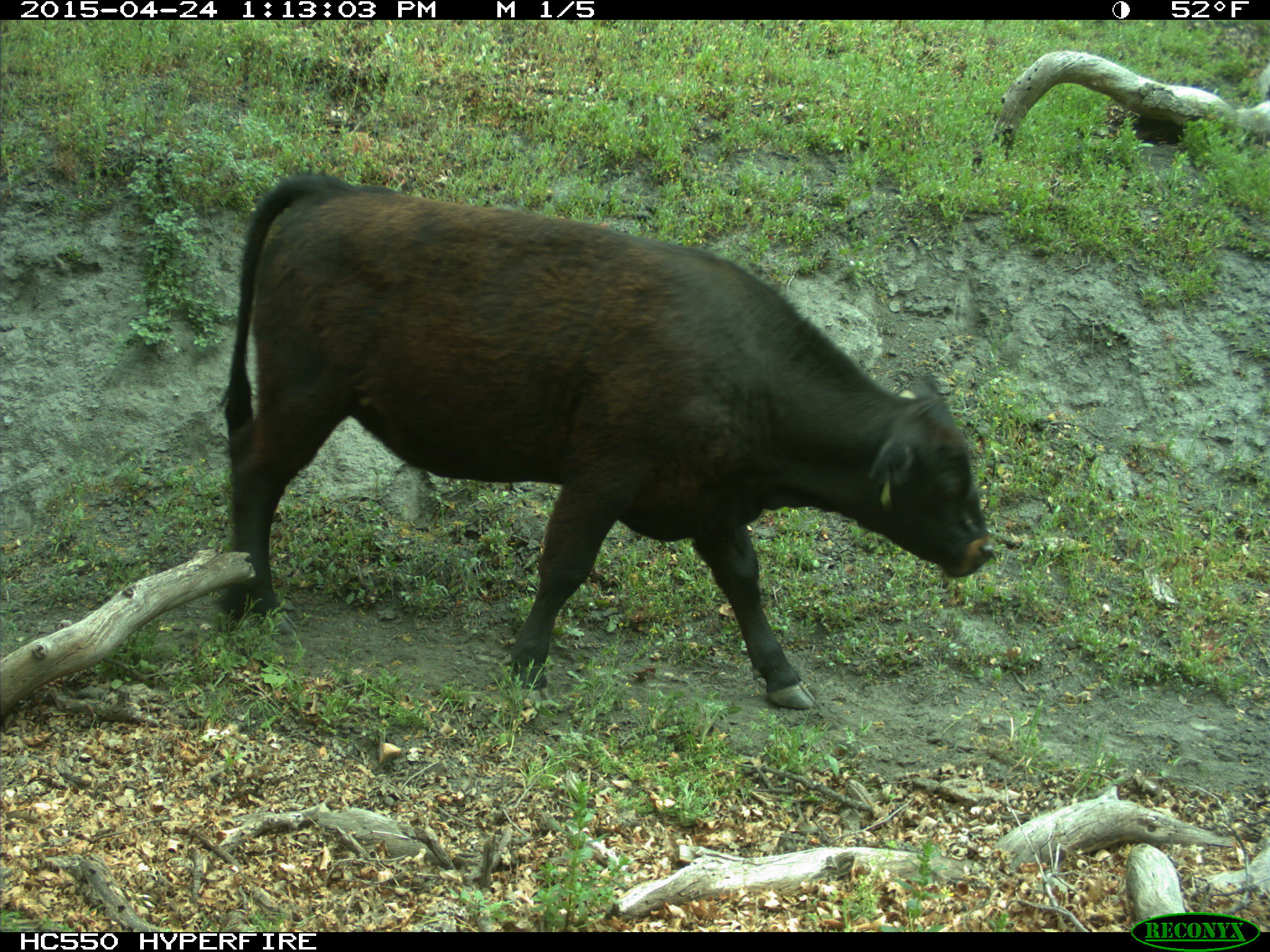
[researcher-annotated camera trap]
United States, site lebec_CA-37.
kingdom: Animalia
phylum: Chordata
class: Mammalia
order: Artiodactyla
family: Bovidae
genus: Bos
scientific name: Bos taurus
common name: domestic cow